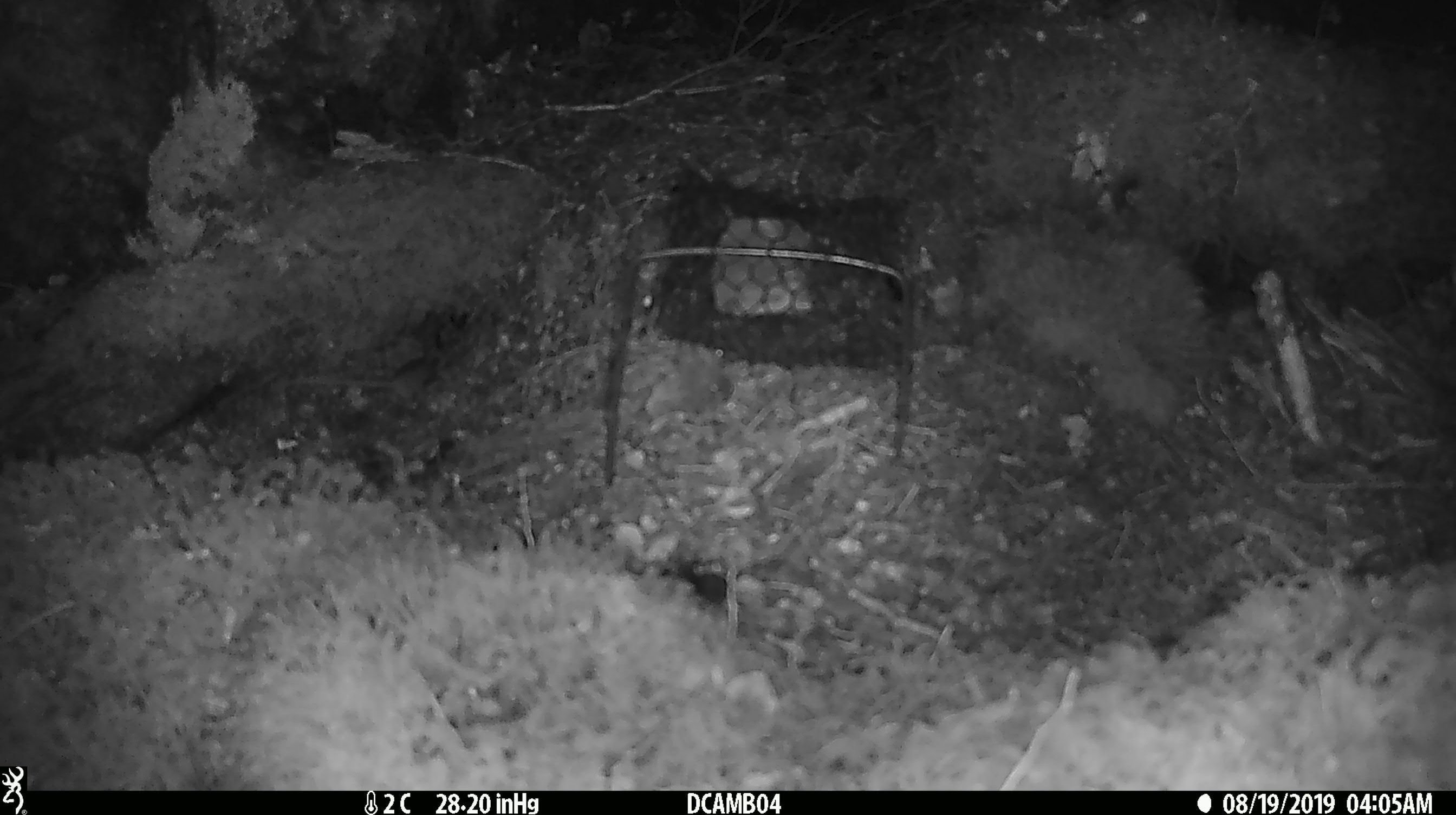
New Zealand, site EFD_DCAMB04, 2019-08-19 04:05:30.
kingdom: Animalia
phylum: Chordata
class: Mammalia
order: Rodentia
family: Muridae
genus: Mus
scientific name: Mus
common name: mouse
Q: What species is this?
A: Mouse (Mus).